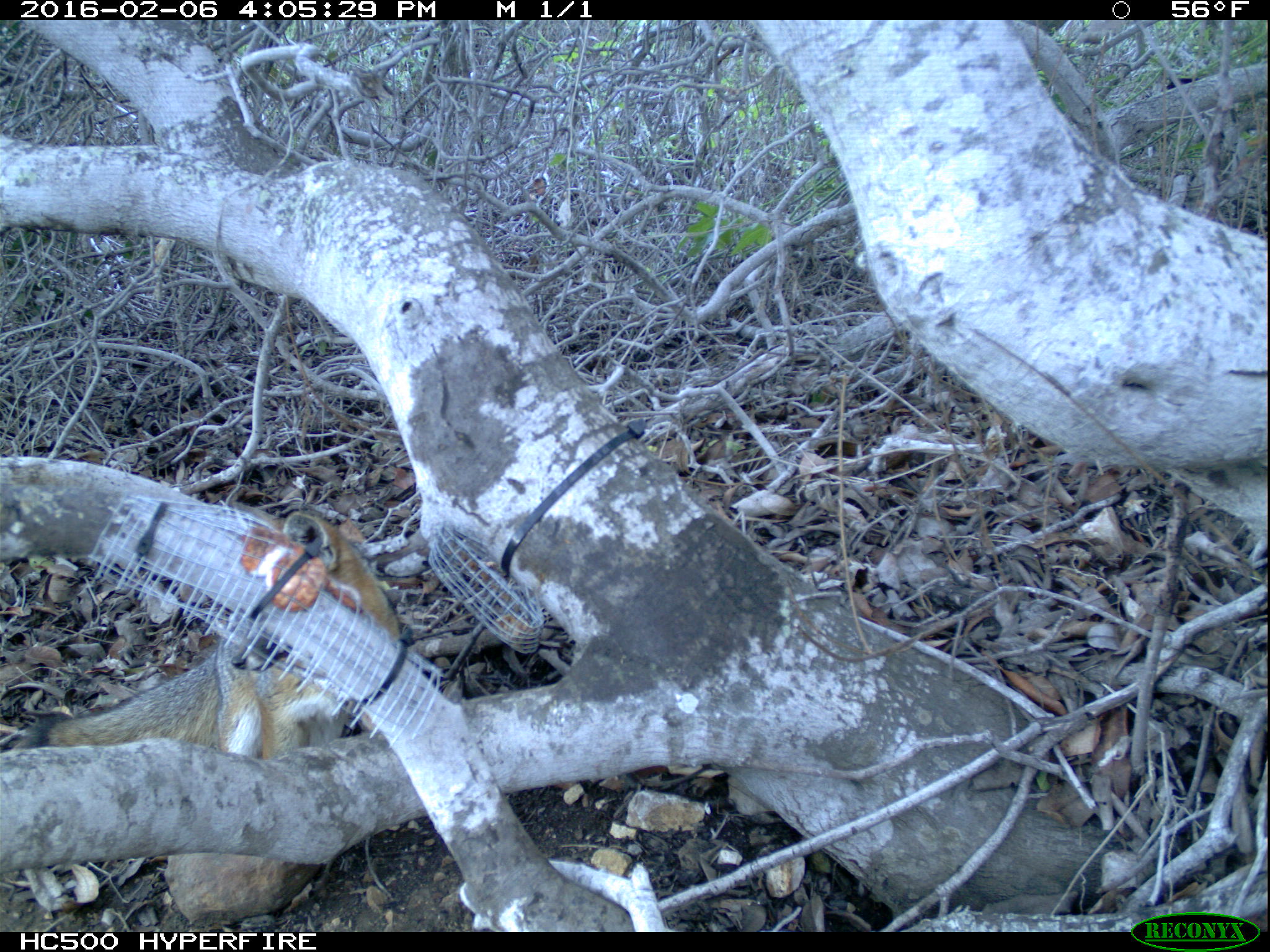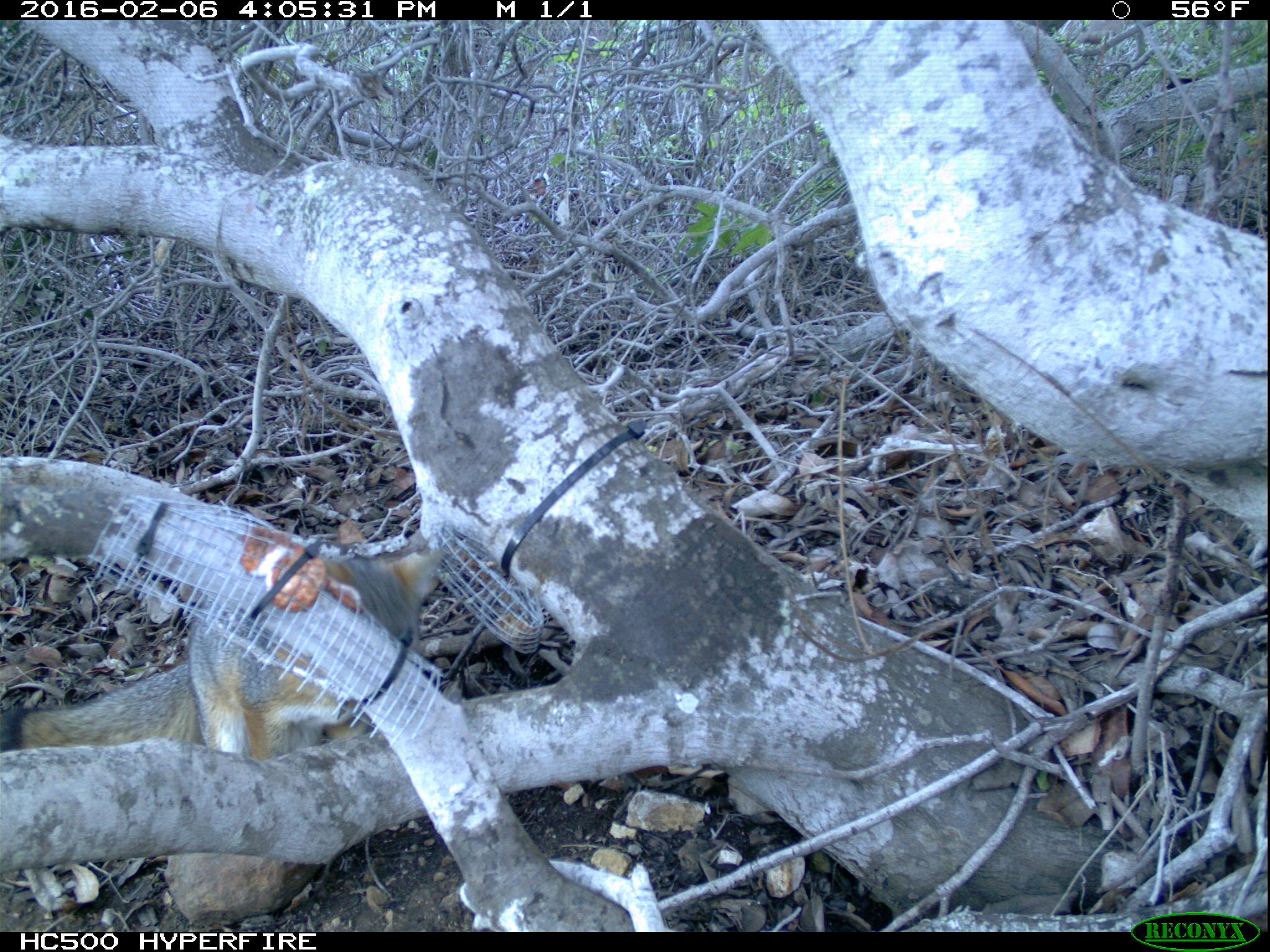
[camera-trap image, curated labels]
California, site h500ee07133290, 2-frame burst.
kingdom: Animalia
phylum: Chordata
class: Mammalia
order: Carnivora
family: Canidae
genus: Urocyon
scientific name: Urocyon littoralis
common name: island fox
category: fox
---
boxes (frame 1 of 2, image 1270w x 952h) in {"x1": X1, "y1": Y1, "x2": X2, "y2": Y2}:
fox: {"x1": 21, "y1": 505, "x2": 404, "y2": 756}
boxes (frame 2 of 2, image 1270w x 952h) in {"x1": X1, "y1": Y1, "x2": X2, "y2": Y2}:
fox: {"x1": 0, "y1": 547, "x2": 442, "y2": 762}